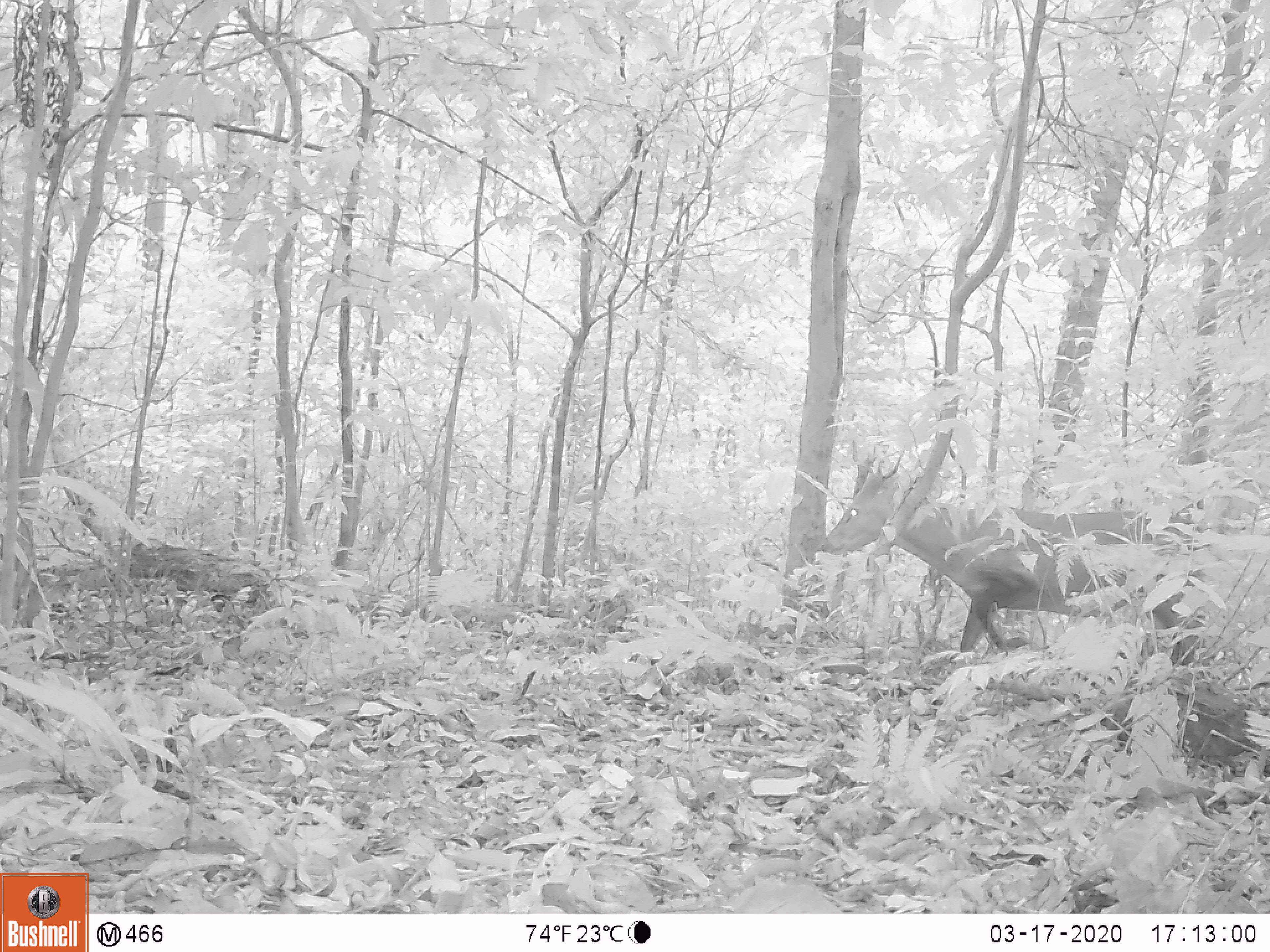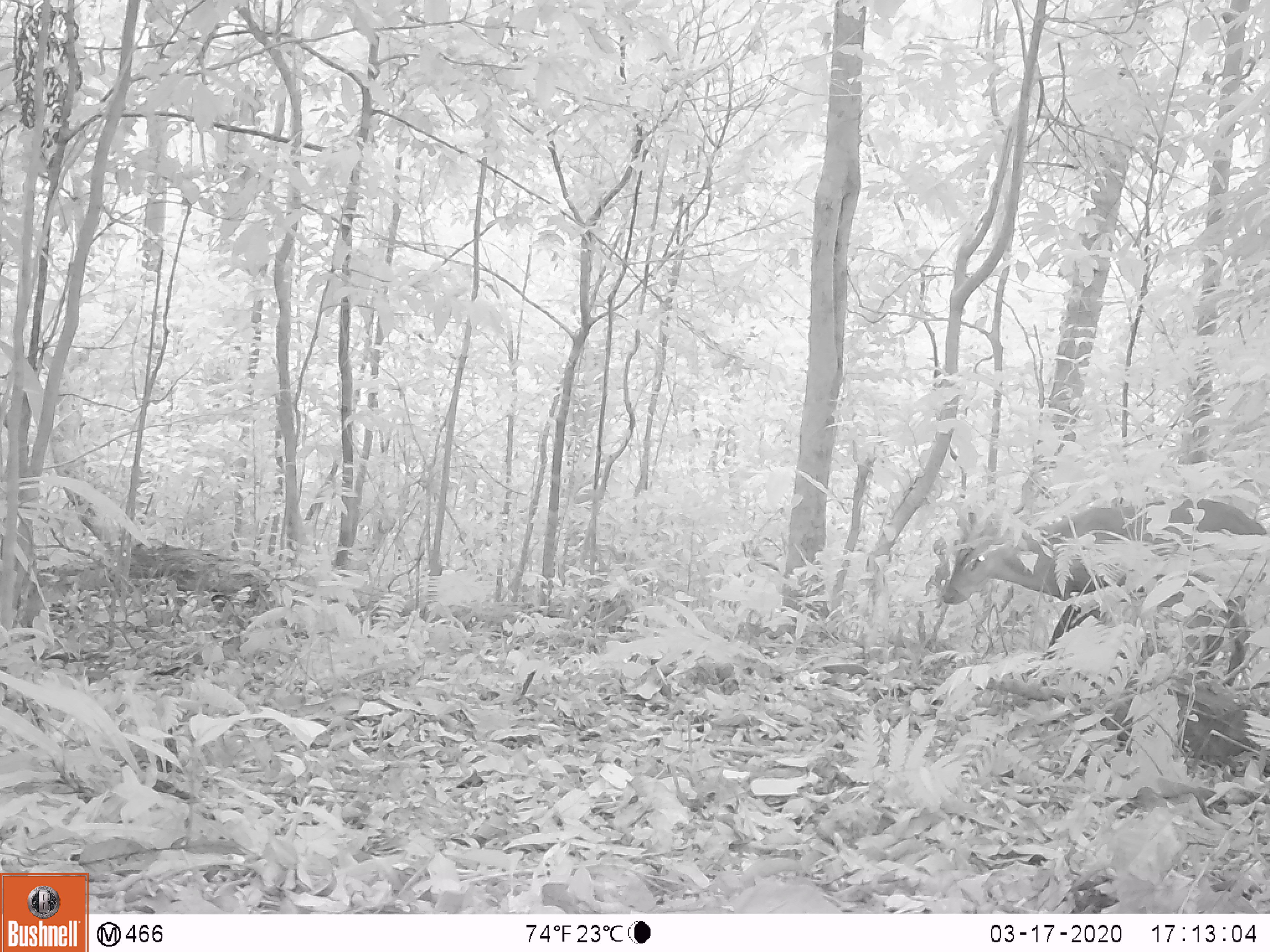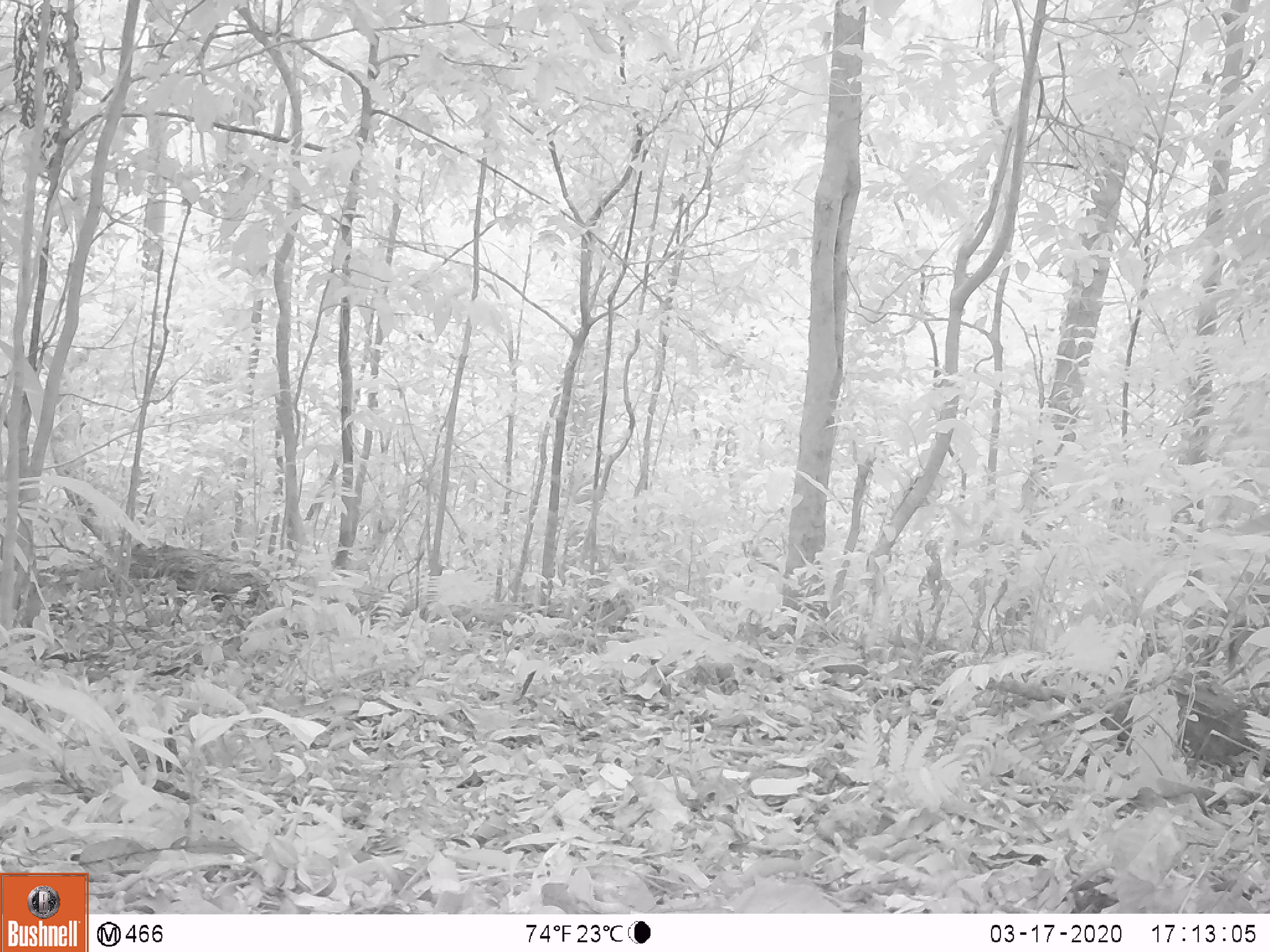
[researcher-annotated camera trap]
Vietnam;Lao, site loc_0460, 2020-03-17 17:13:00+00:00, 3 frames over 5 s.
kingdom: Animalia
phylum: Chordata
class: Mammalia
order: Artiodactyla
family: Cervidae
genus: Muntiacus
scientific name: Muntiacus vuquangensis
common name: large-antlered muntjac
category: large antlered muntjac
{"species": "large antlered muntjac (large-antlered muntjac) (Muntiacus vuquangensis)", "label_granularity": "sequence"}